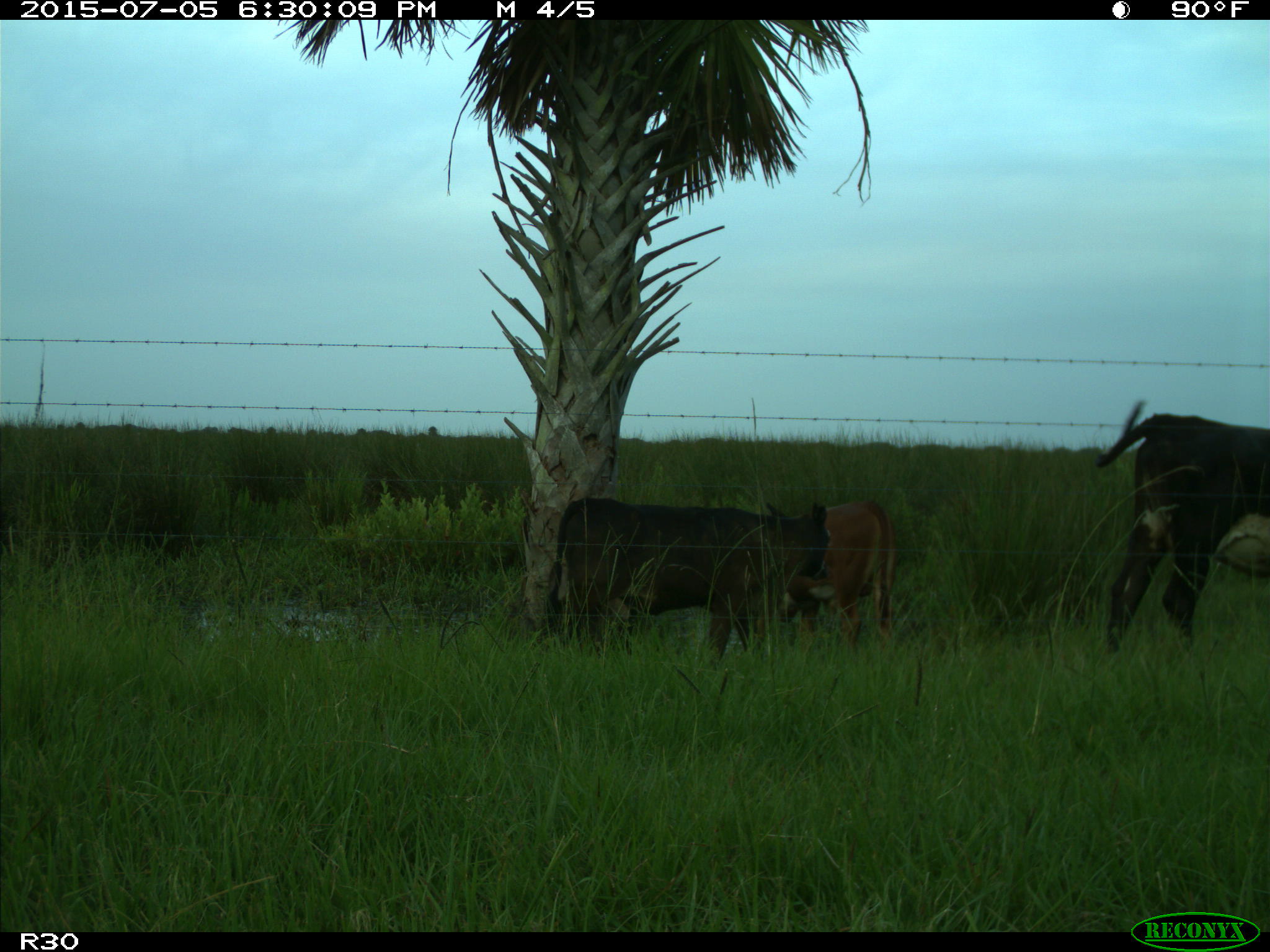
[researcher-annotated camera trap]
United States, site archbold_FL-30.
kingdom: Animalia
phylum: Chordata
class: Mammalia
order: Artiodactyla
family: Bovidae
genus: Bos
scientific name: Bos taurus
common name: domestic cow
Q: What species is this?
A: Bos taurus (domestic cow).